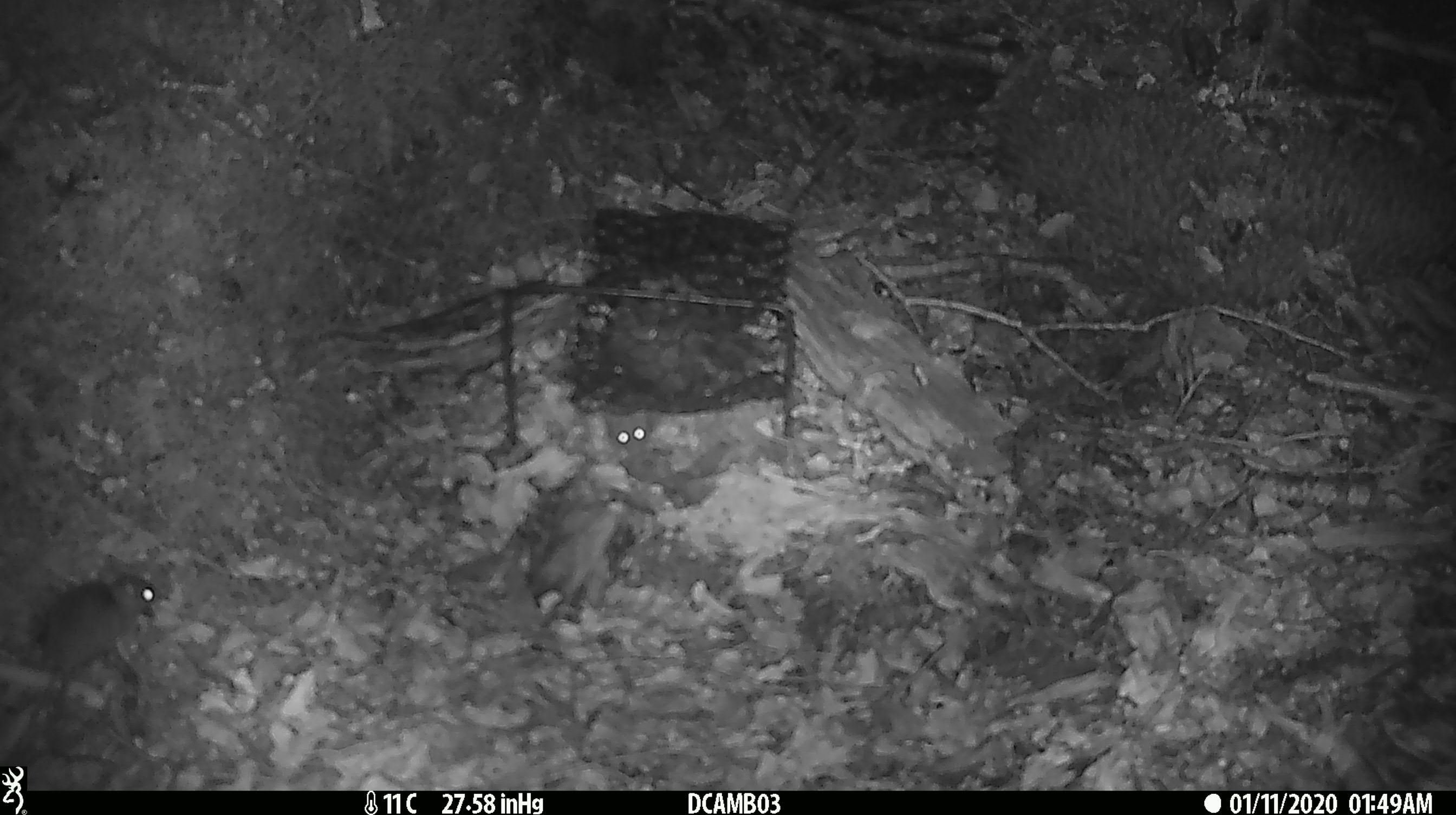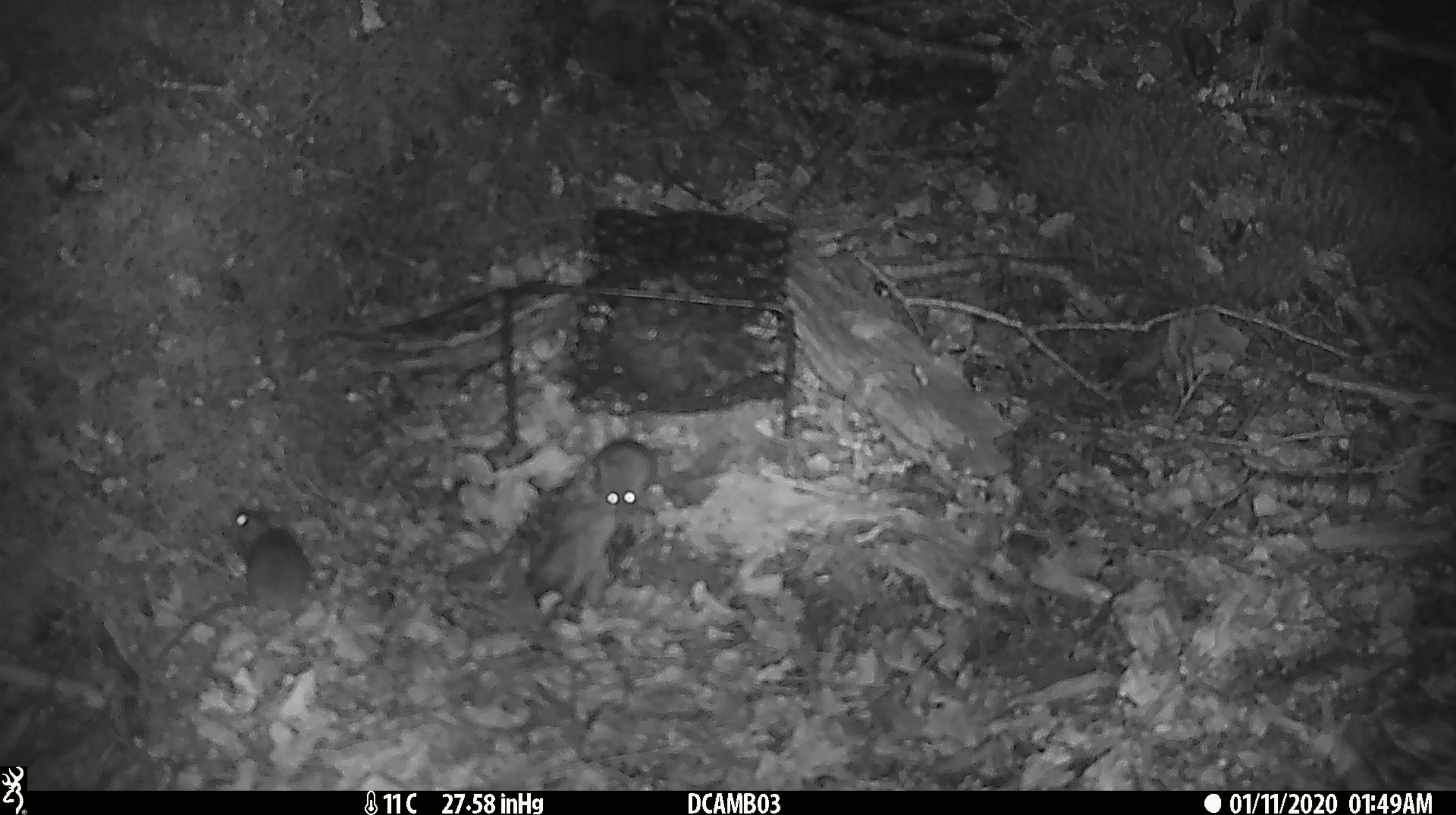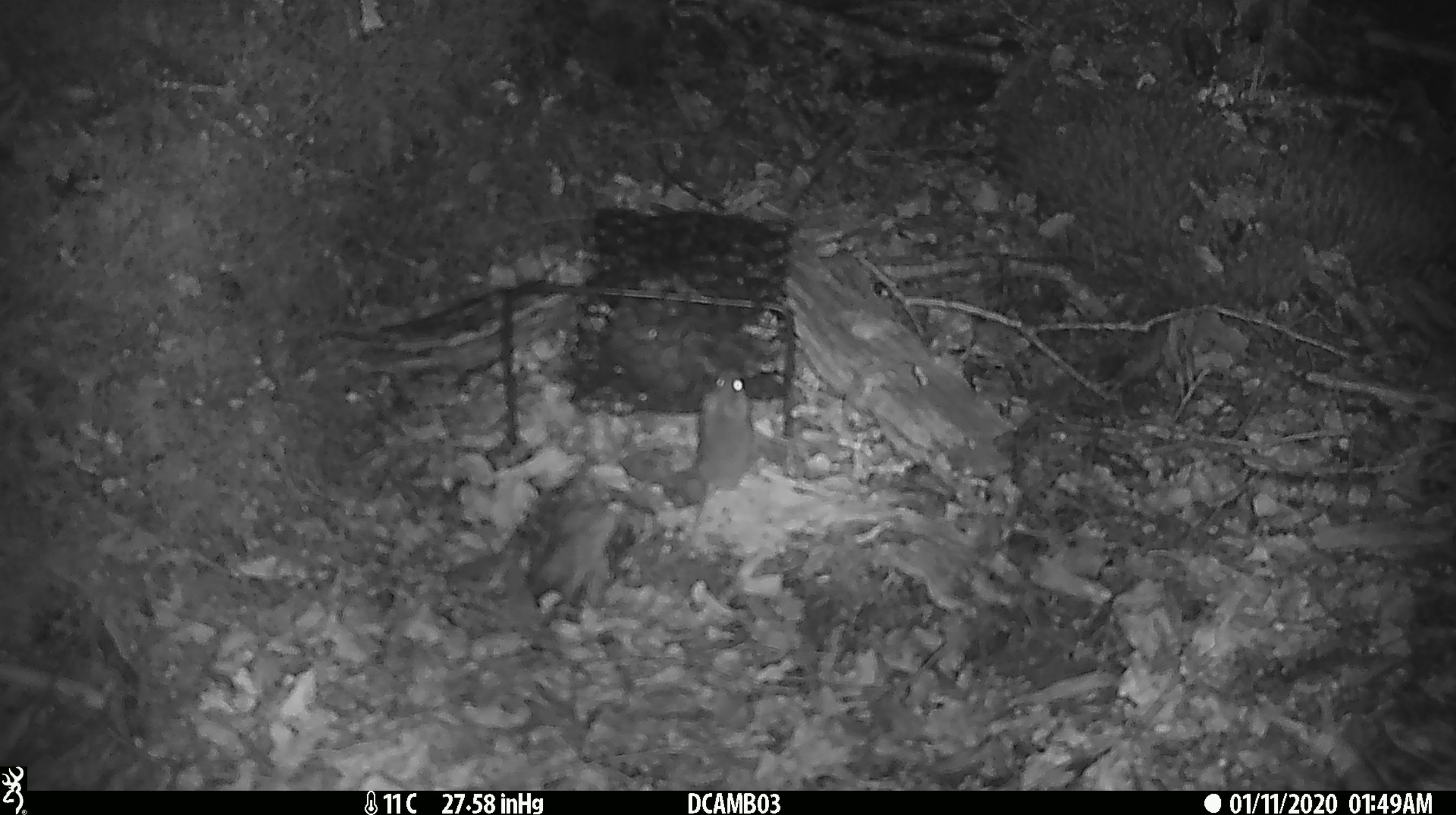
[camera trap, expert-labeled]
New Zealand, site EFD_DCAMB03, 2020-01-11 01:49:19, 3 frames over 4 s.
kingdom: Animalia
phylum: Chordata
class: Mammalia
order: Rodentia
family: Muridae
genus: Mus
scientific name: Mus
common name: mouse